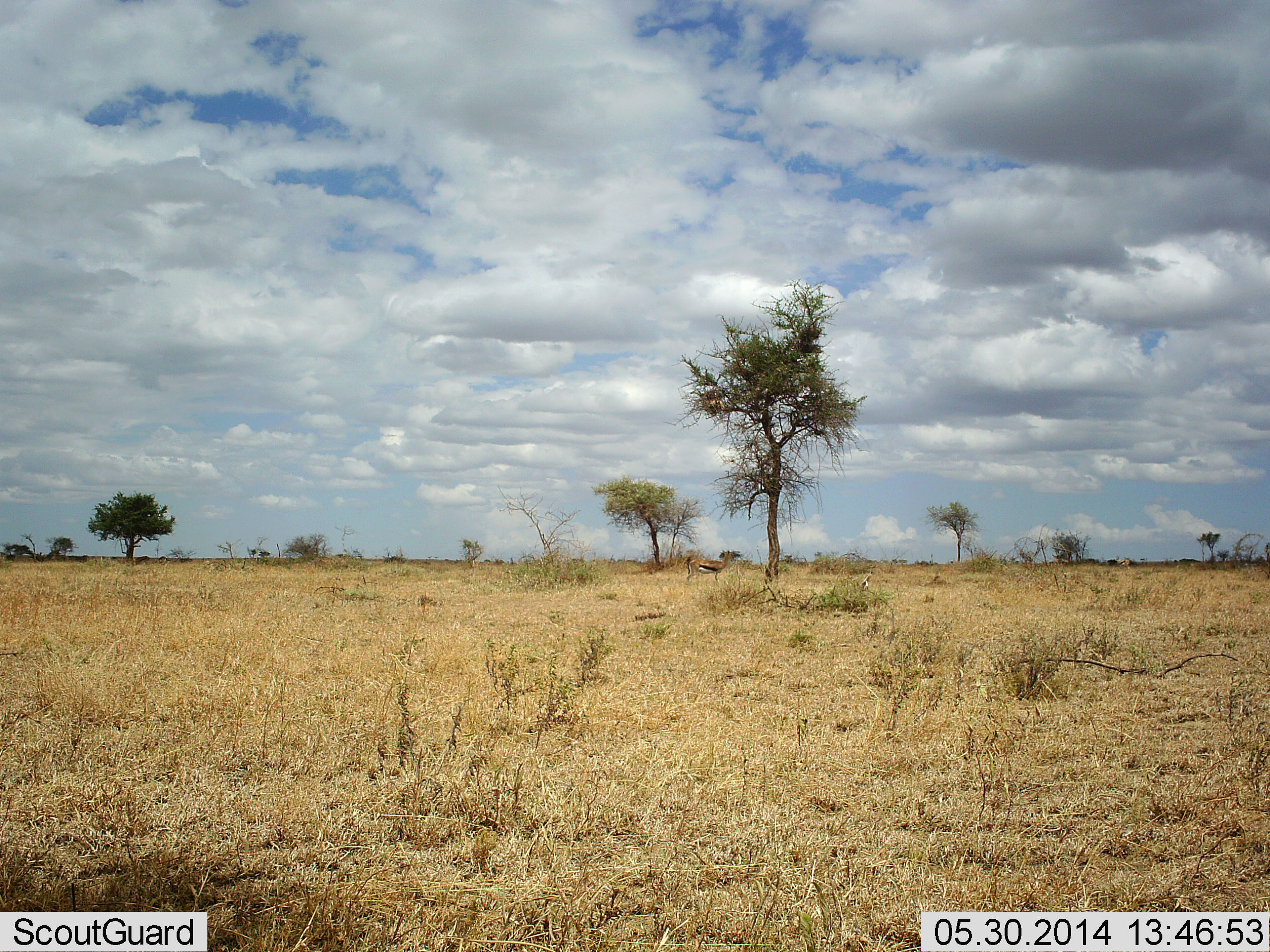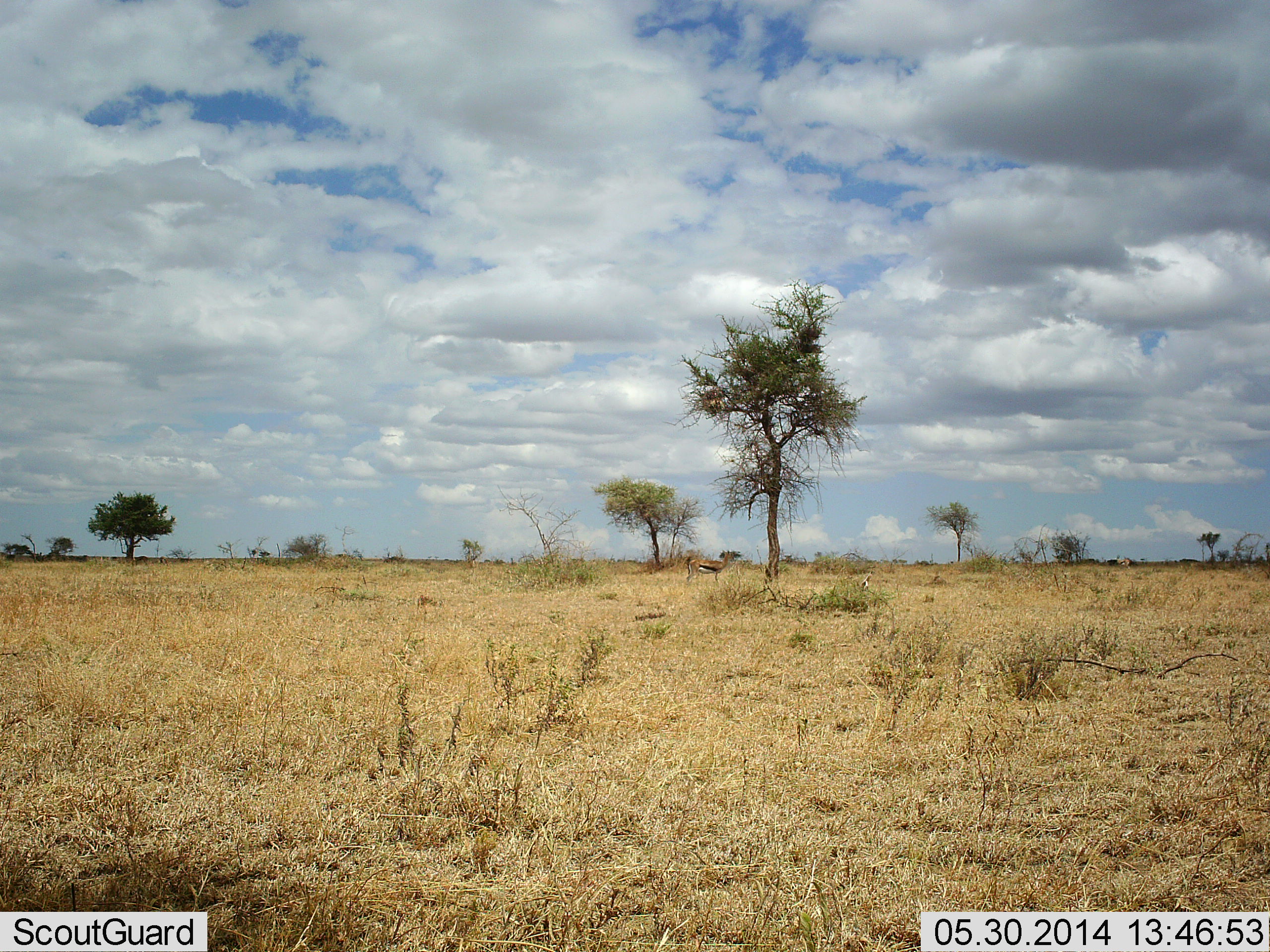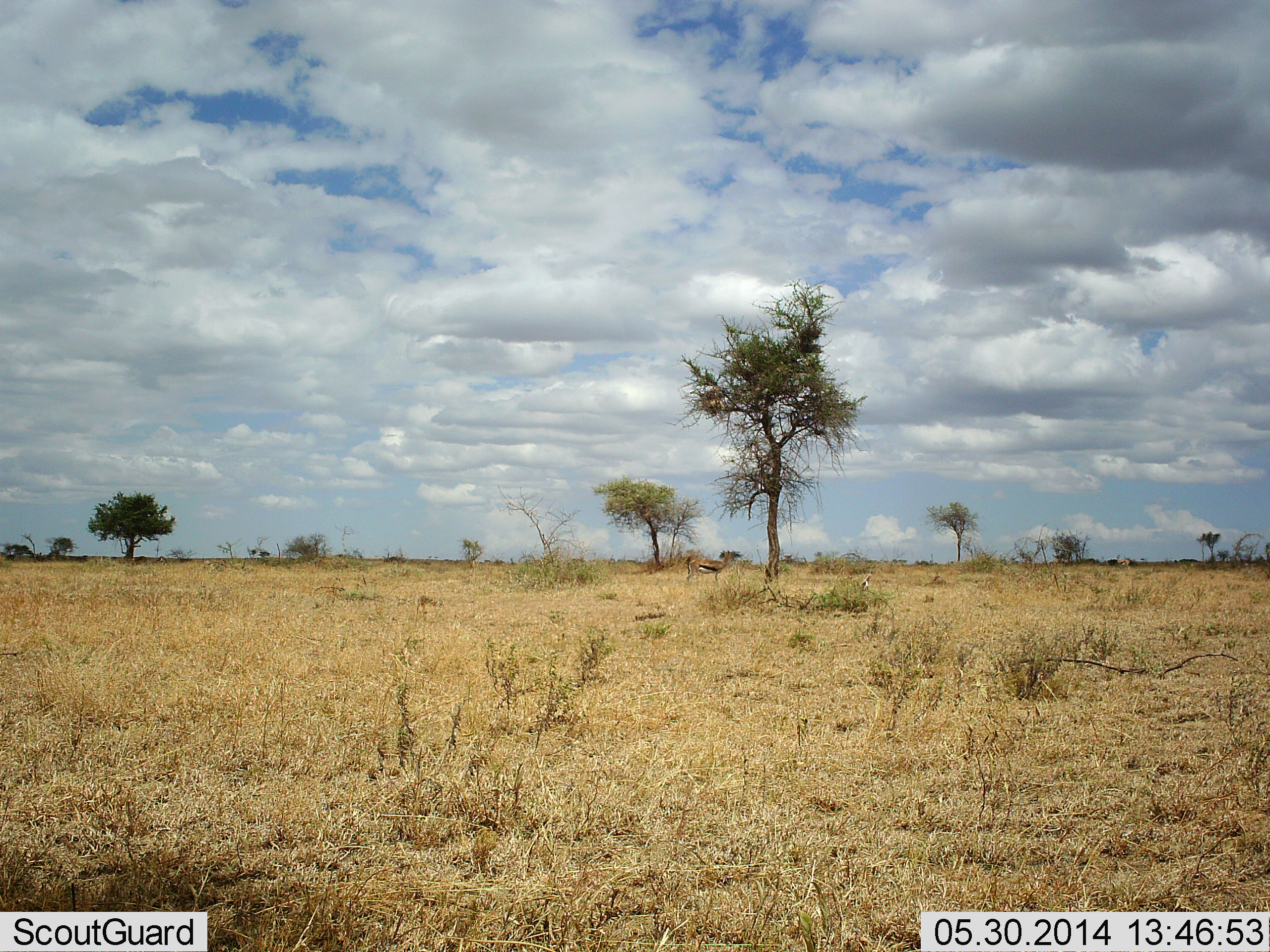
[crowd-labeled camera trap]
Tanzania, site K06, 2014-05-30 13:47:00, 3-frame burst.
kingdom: Animalia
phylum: Chordata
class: Mammalia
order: Artiodactyla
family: Bovidae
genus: Eudorcas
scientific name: Eudorcas thomsonii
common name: thomson's gazelle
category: gazellethomsons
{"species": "gazellethomsons (thomson's gazelle) (Eudorcas thomsonii)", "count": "1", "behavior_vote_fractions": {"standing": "100%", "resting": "10%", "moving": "0%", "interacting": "0%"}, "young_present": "0%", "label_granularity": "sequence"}